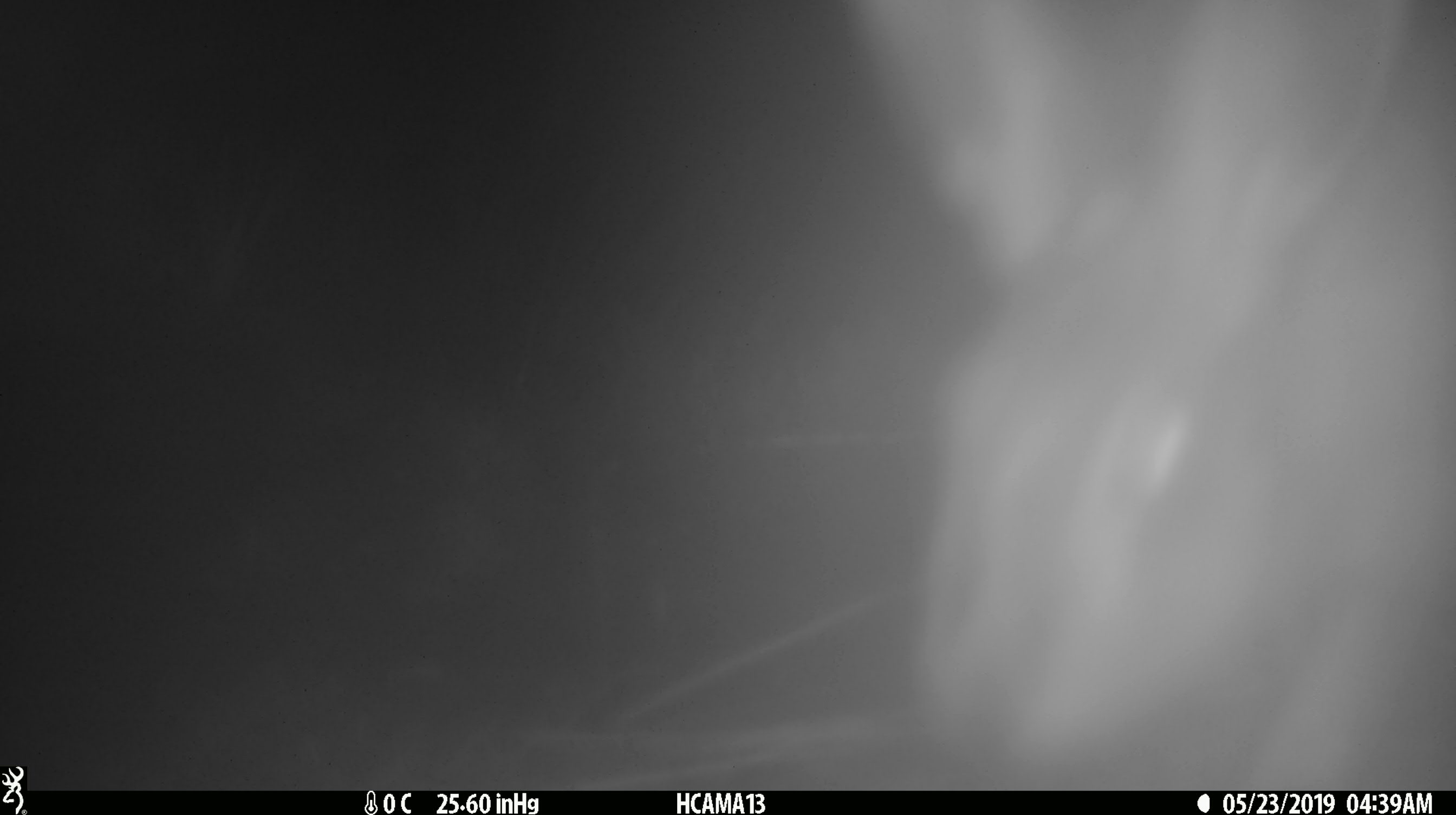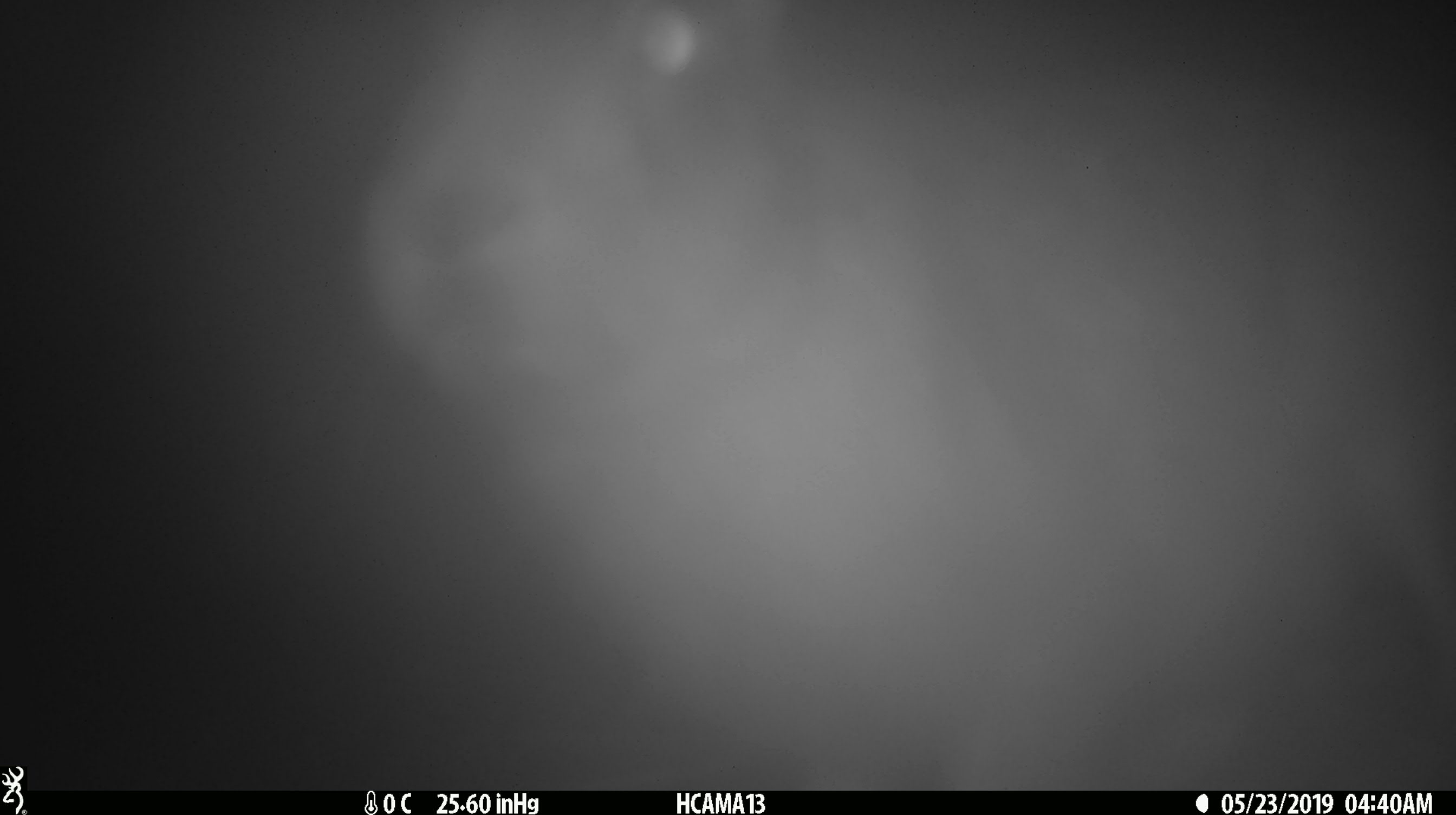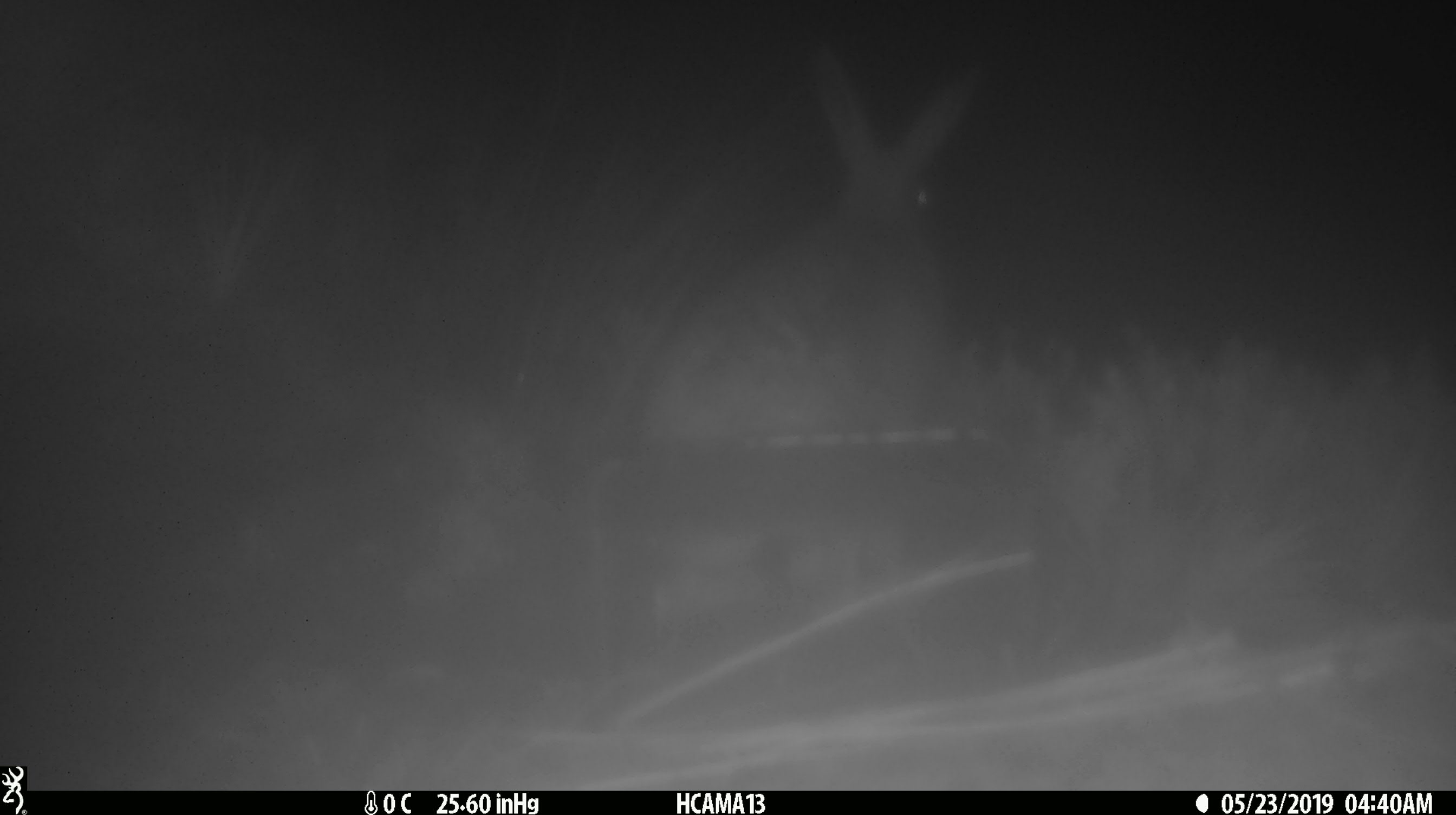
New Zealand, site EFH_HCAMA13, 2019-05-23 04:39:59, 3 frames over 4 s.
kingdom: Animalia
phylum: Chordata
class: Mammalia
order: Lagomorpha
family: Leporidae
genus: Lepus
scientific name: Lepus europaeus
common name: brown hare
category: hare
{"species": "hare (brown hare) (Lepus europaeus)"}